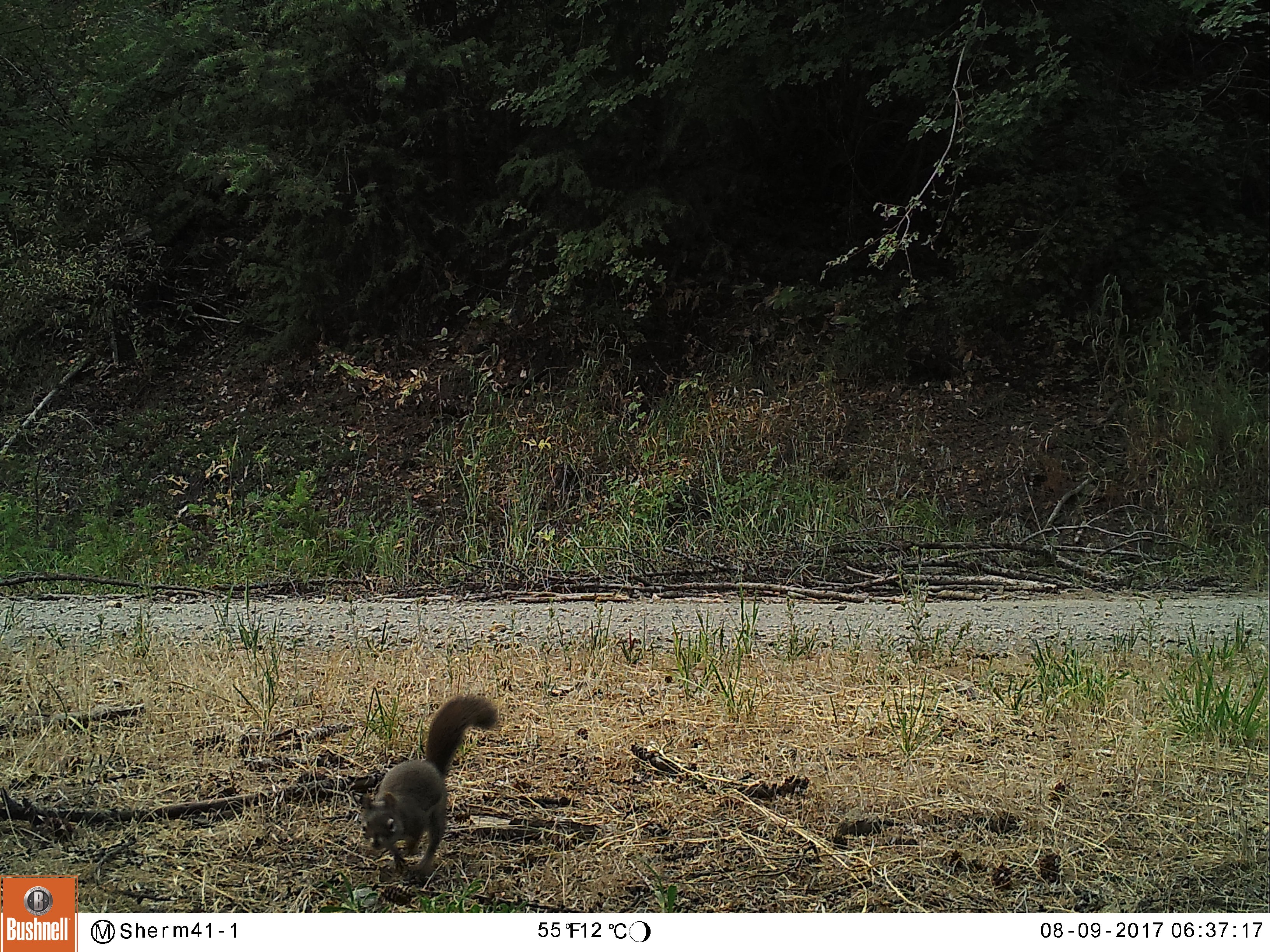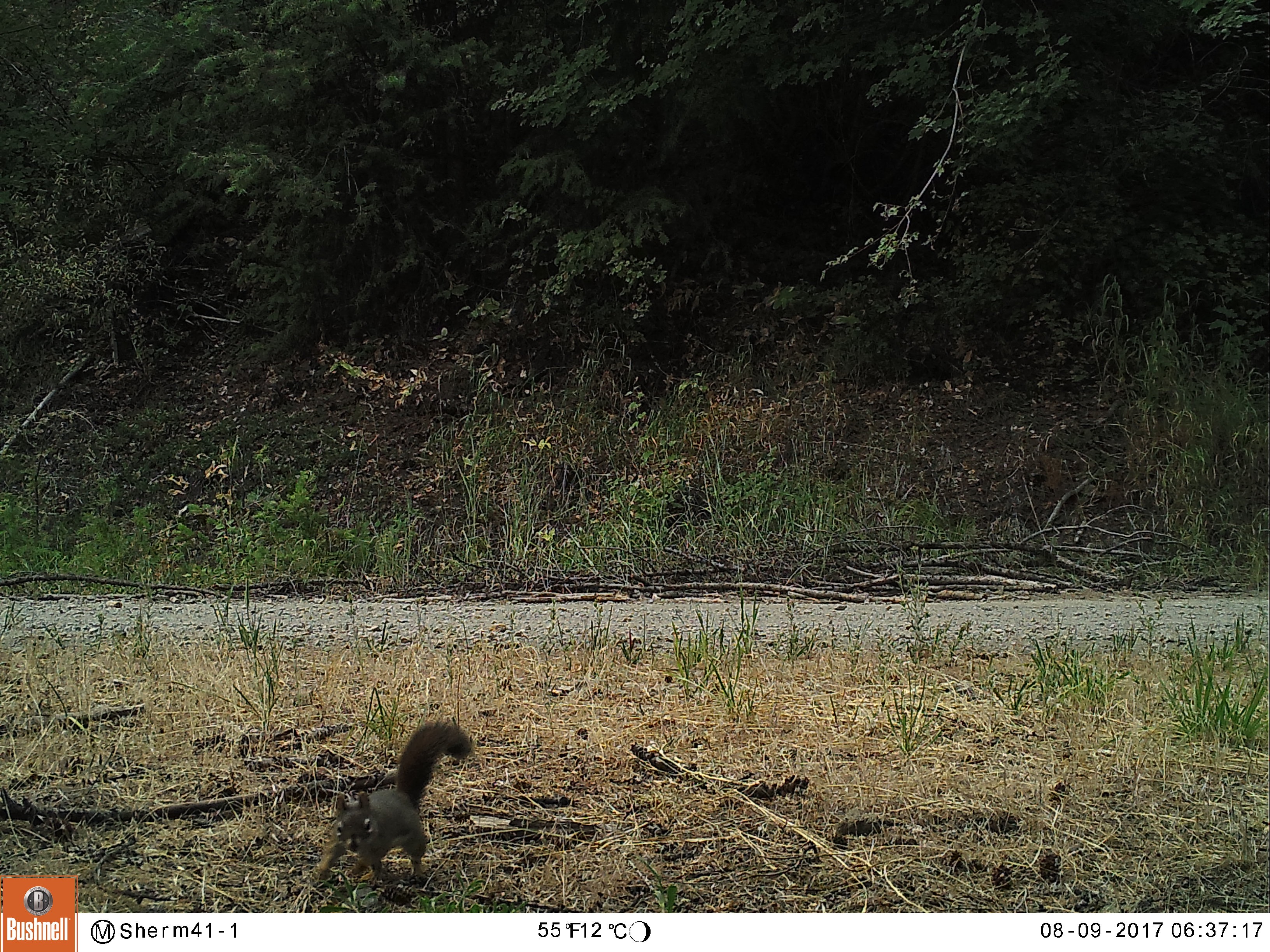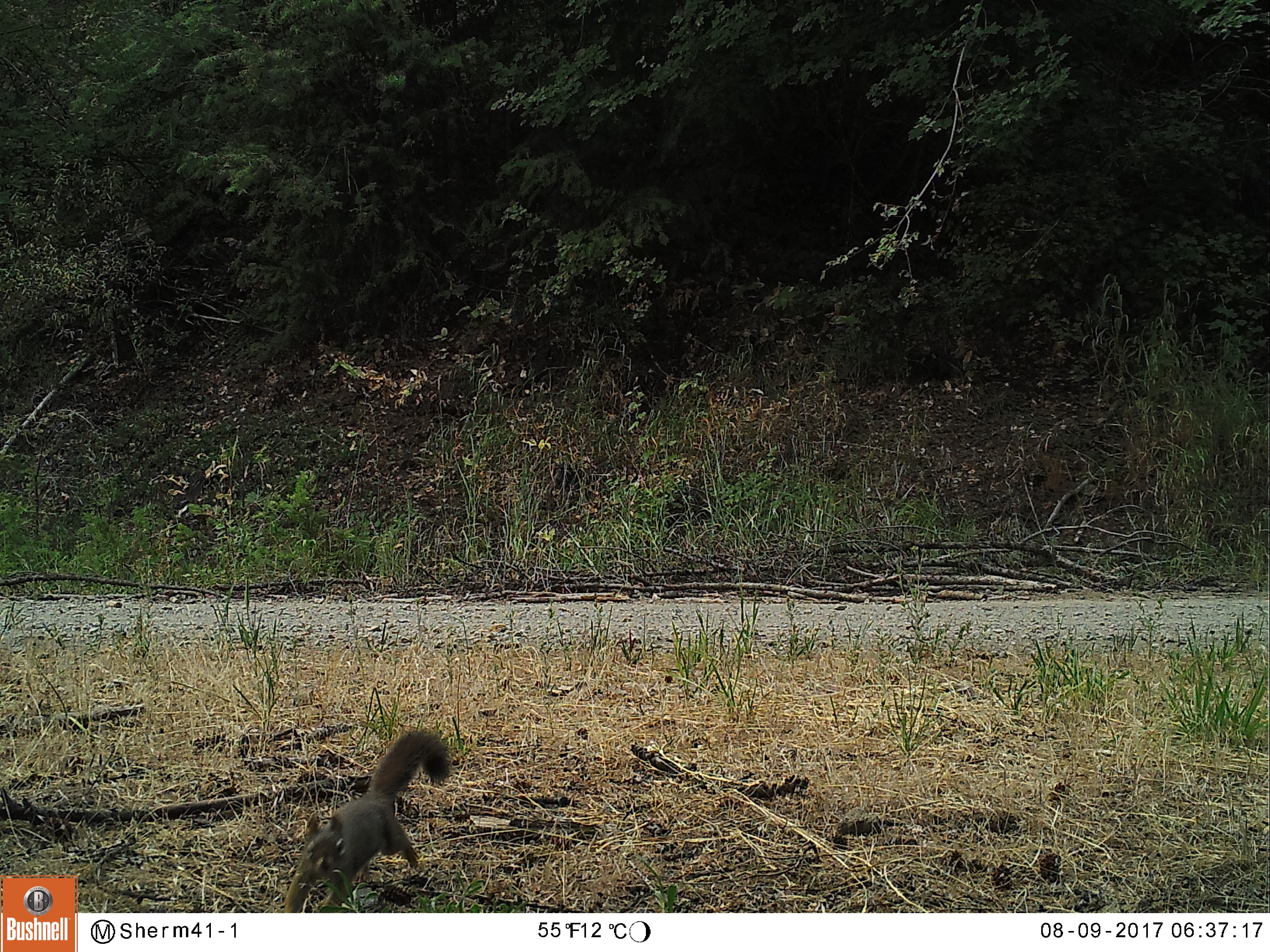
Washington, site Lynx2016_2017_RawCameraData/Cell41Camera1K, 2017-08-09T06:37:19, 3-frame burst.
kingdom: Animalia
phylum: Chordata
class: Mammalia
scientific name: Mammalia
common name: small mammal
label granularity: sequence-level